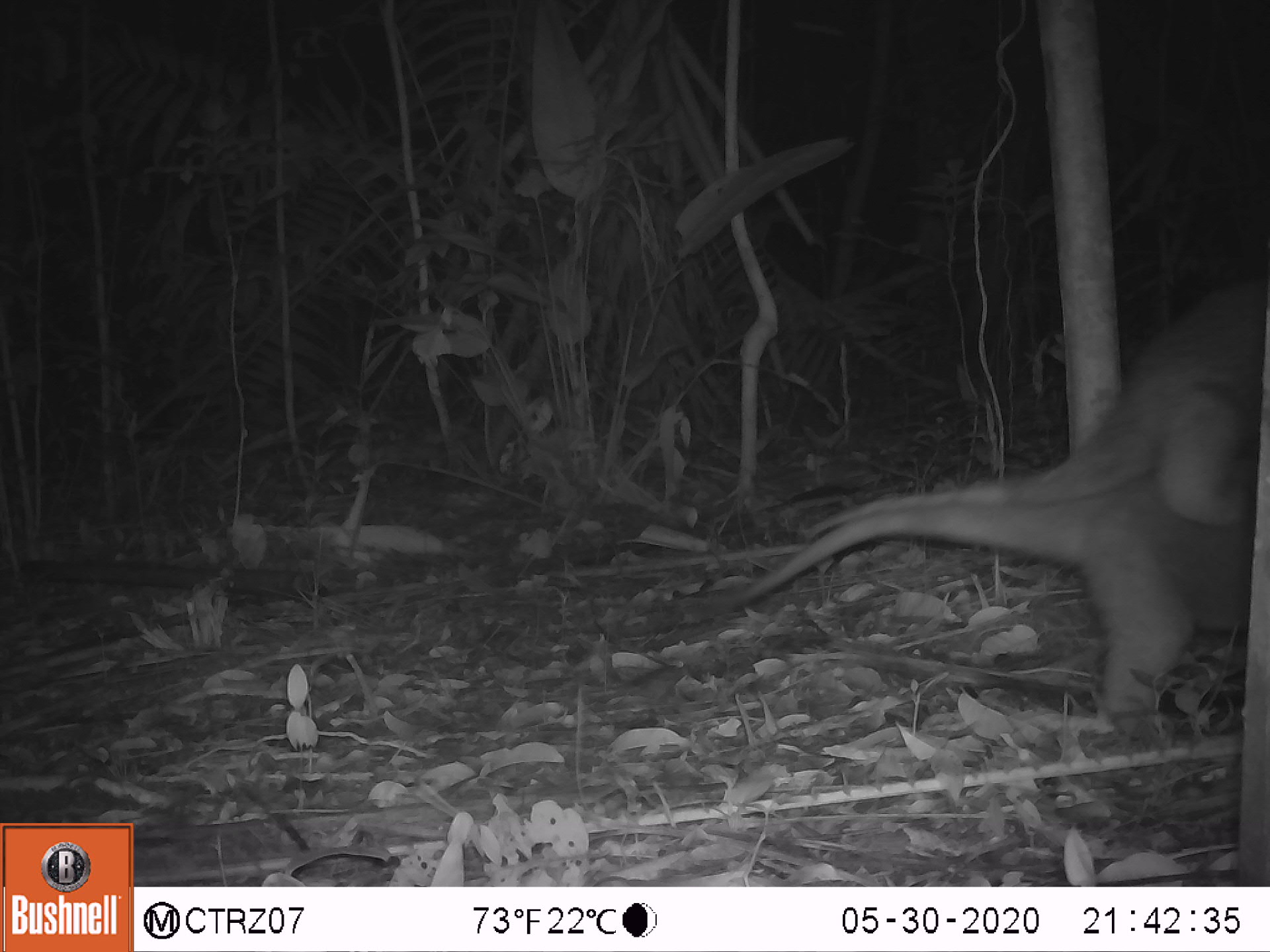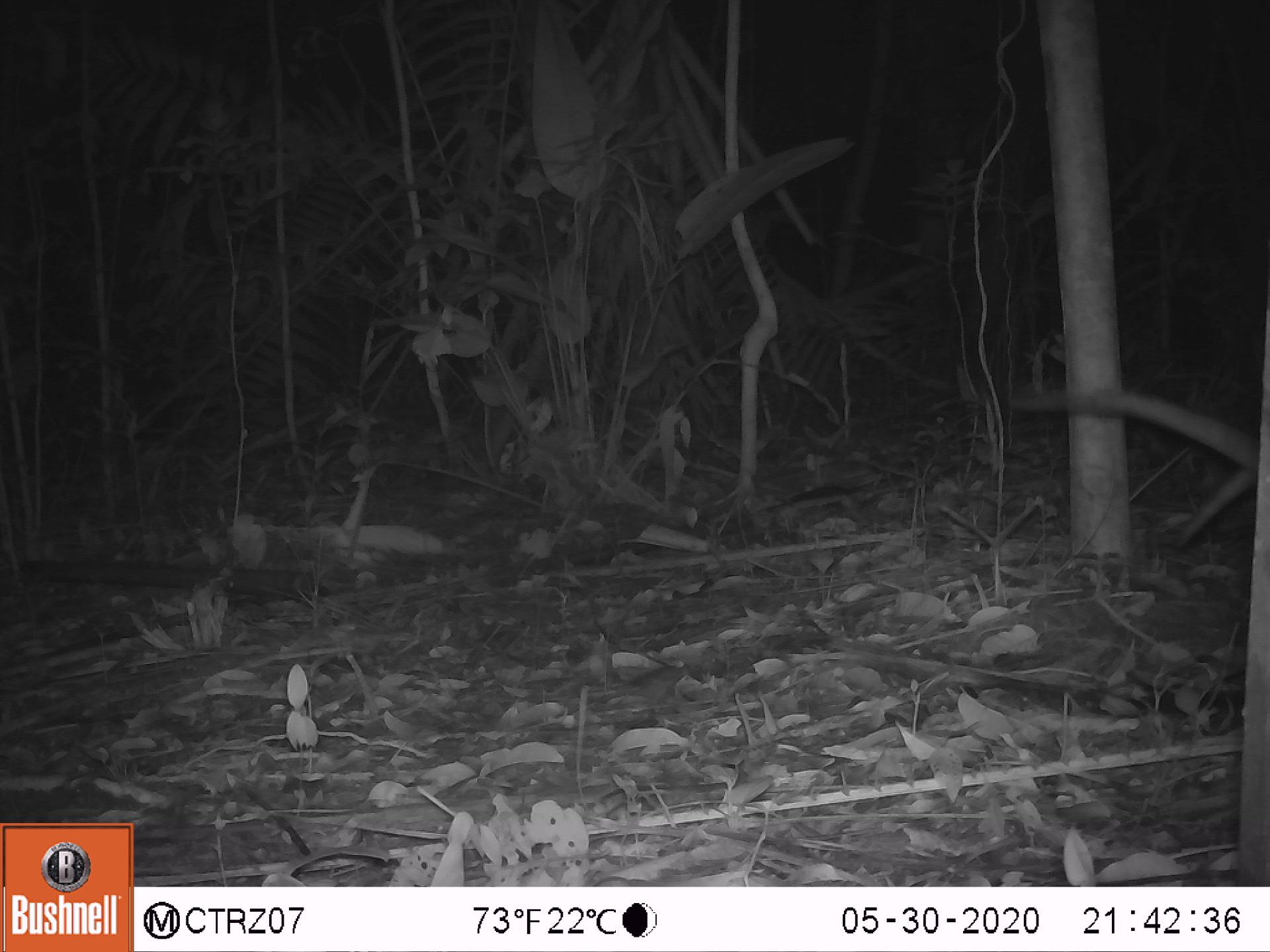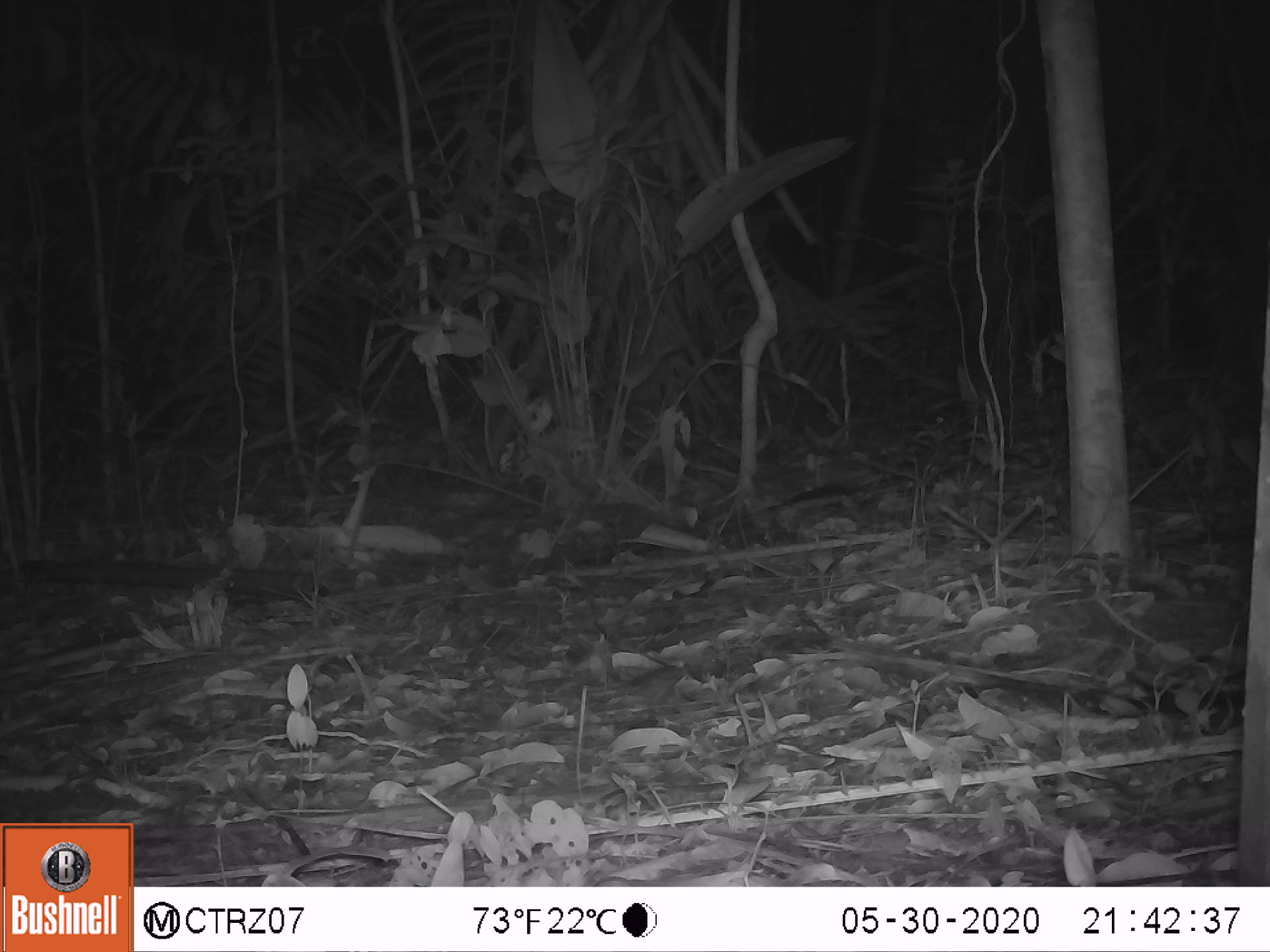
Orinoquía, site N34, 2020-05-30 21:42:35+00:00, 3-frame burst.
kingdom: Animalia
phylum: Chordata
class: Mammalia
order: Pilosa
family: Myrmecophagidae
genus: Tamandua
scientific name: Tamandua tetradactyla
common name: southern tamandua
Southern tamandua (Tamandua tetradactyla).